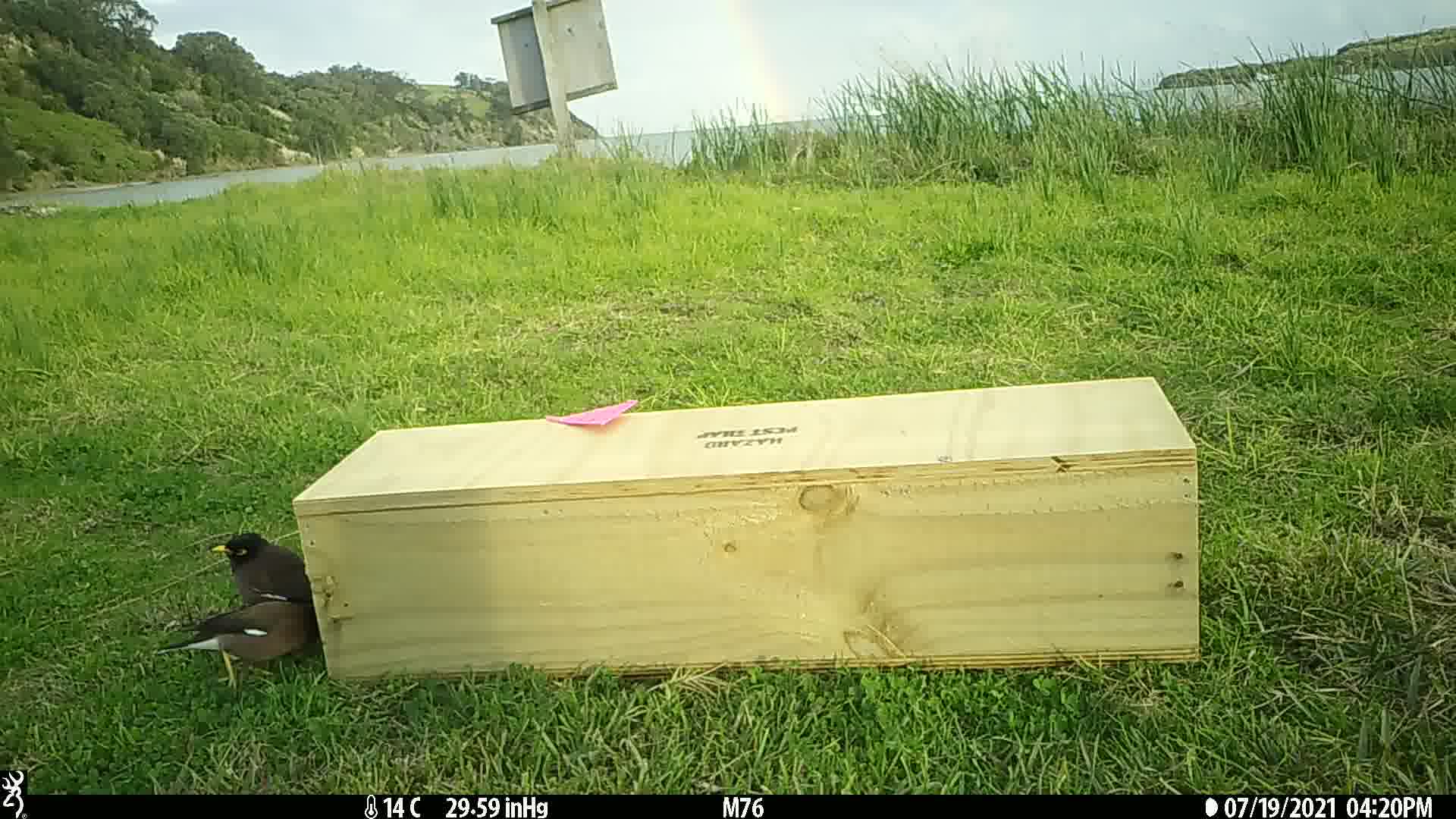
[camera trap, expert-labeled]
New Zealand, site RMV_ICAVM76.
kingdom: Animalia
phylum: Chordata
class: Aves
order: Passeriformes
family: Sturnidae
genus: Acridotheres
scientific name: Acridotheres tristis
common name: common myna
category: myna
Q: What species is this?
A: Myna (common myna) (Acridotheres tristis).